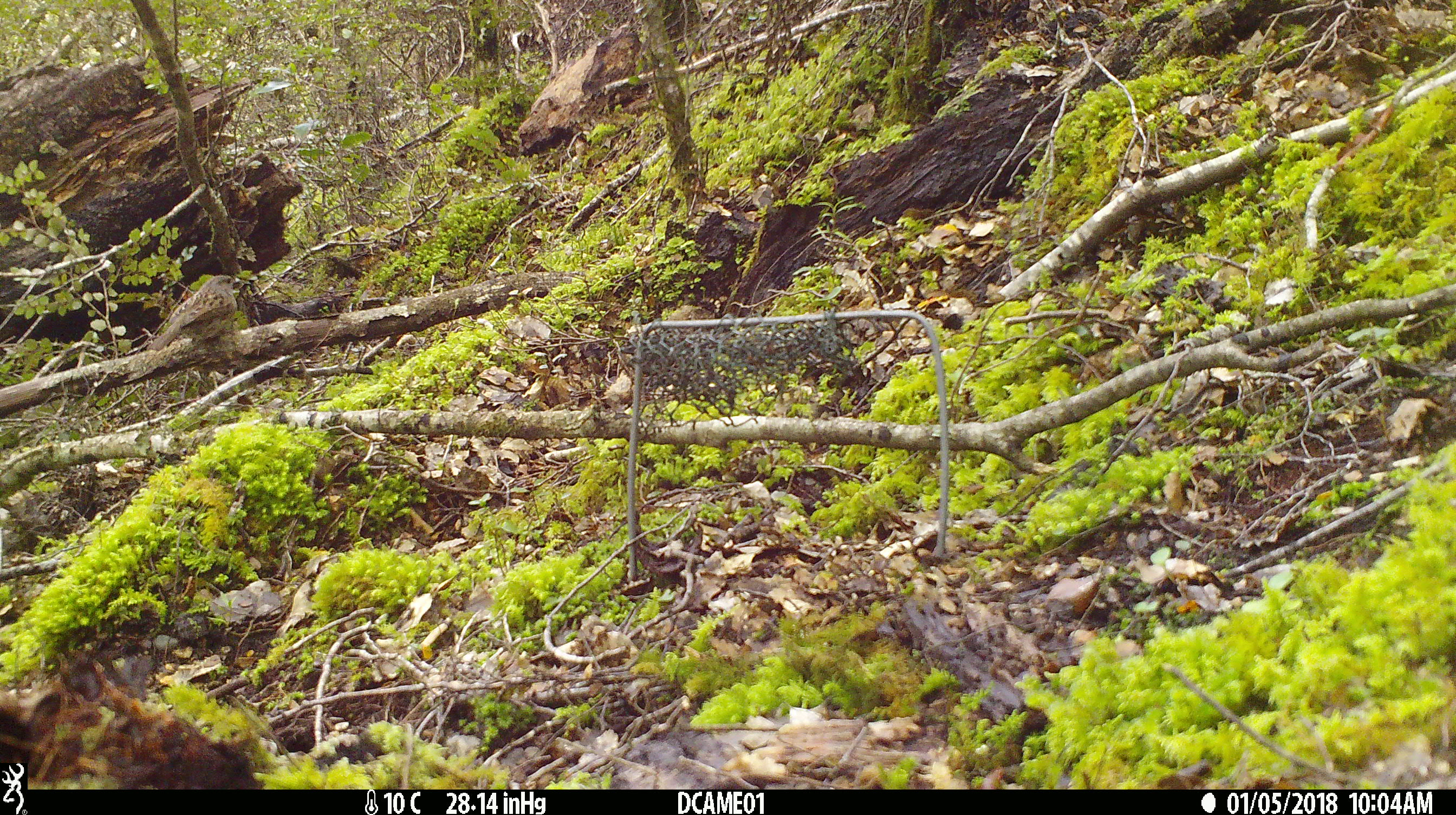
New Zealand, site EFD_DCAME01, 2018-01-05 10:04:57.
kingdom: Animalia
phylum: Chordata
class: Aves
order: Passeriformes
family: Prunellidae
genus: Prunella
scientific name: Prunella modularis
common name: dunnock